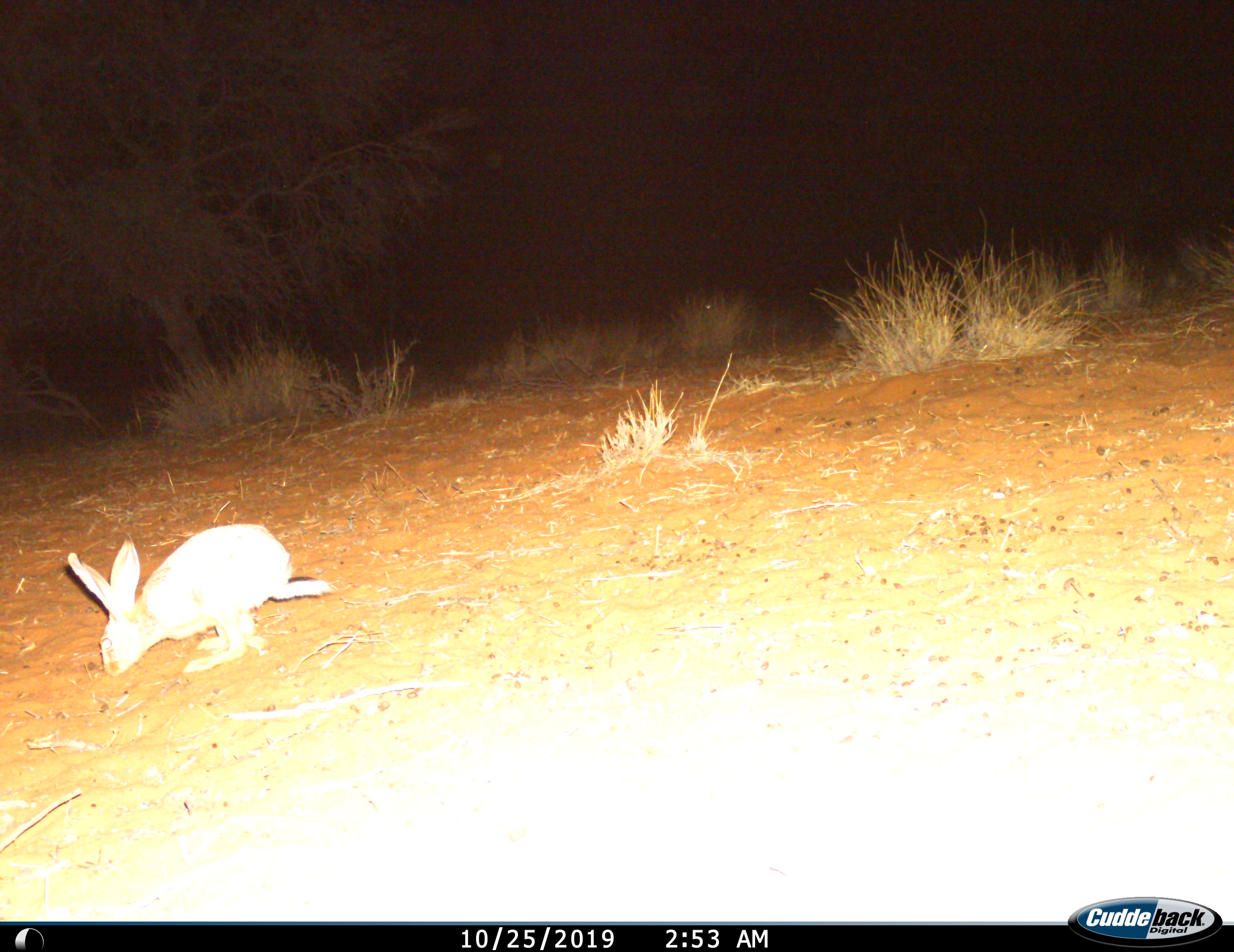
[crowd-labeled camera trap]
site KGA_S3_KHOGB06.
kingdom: Animalia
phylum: Chordata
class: Mammalia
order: Lagomorpha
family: Leporidae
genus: Lepus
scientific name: Lepus capensis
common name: cape hare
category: harecape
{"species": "harecape (cape hare) (Lepus capensis)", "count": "1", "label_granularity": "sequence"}